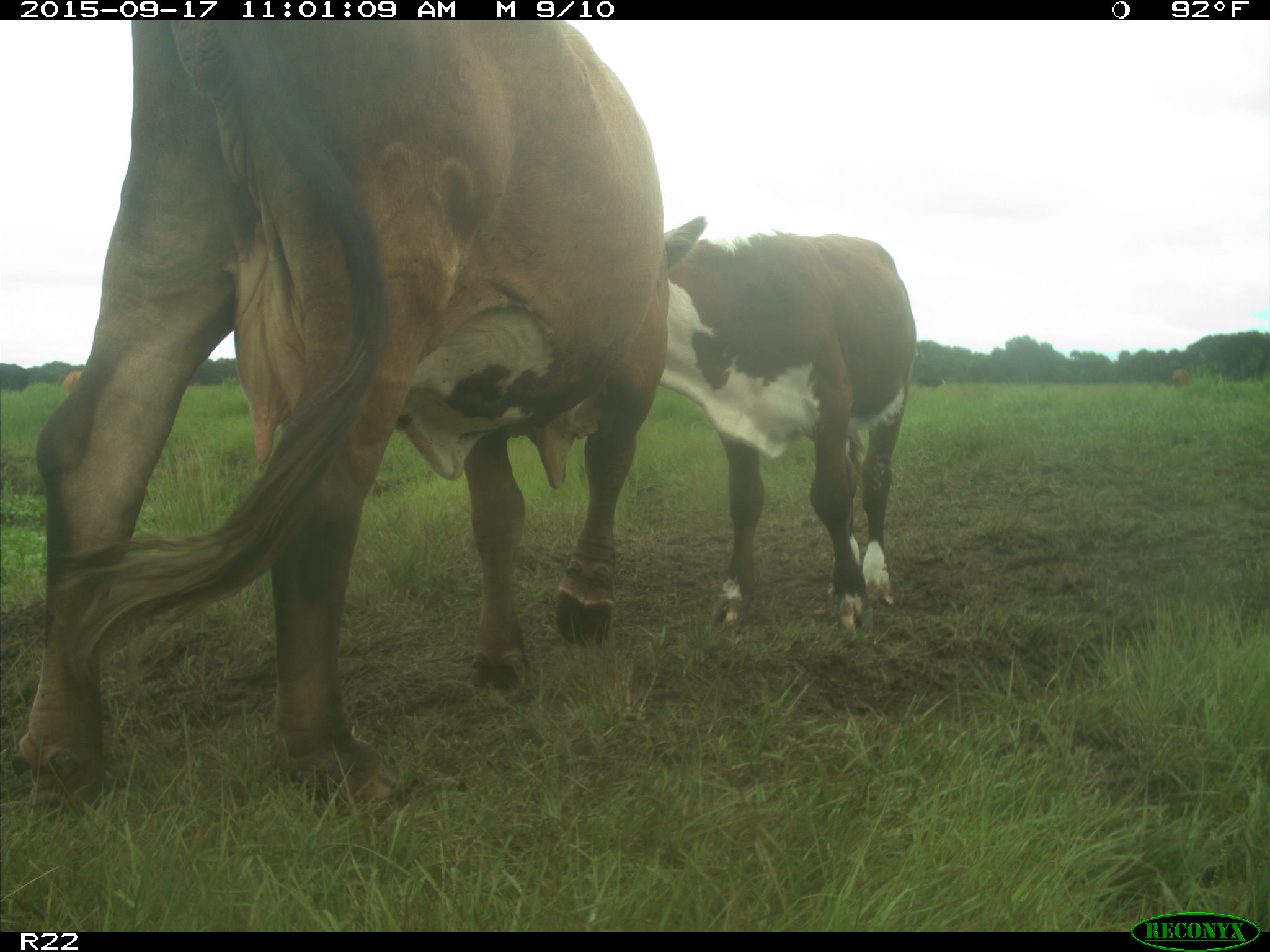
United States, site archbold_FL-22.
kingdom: Animalia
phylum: Chordata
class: Mammalia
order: Artiodactyla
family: Bovidae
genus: Bos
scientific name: Bos taurus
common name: domestic cow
Bos taurus (domestic cow).